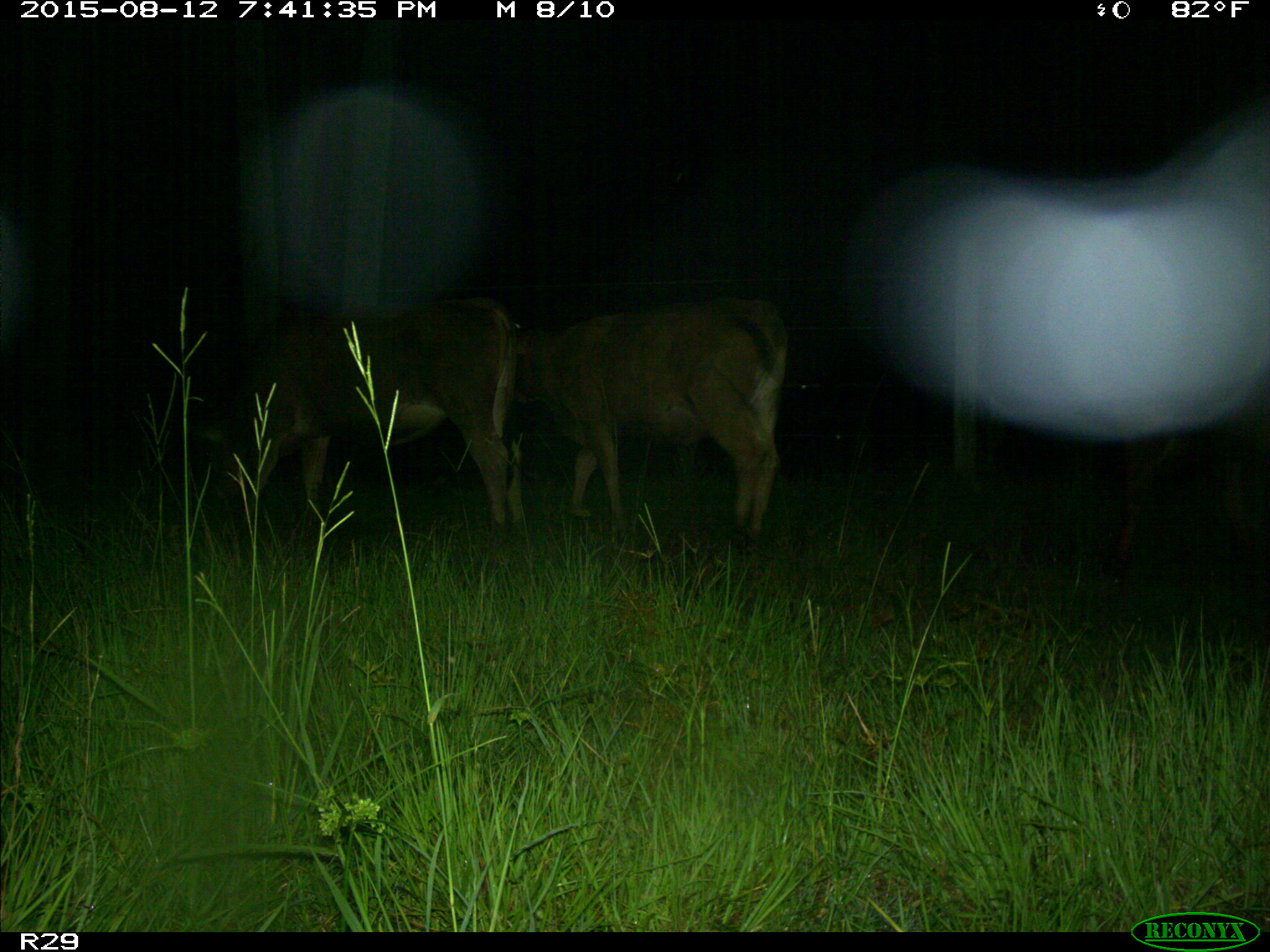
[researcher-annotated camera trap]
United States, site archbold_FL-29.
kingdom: Animalia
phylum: Chordata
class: Mammalia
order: Artiodactyla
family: Bovidae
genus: Bos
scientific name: Bos taurus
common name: domestic cow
Bos taurus (domestic cow).